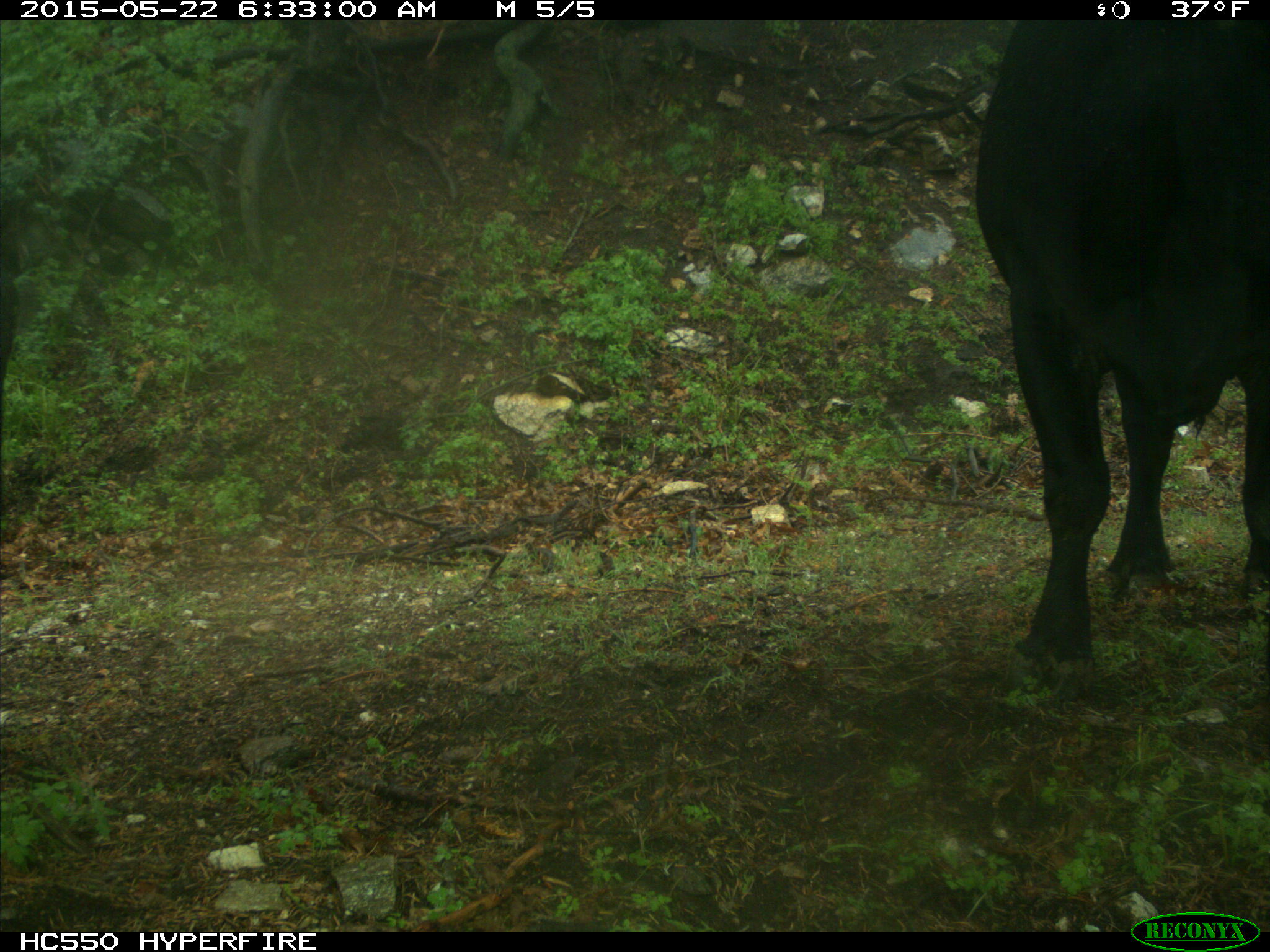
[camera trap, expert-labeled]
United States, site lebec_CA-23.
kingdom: Animalia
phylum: Chordata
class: Mammalia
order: Artiodactyla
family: Bovidae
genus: Bos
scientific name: Bos taurus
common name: domestic cow